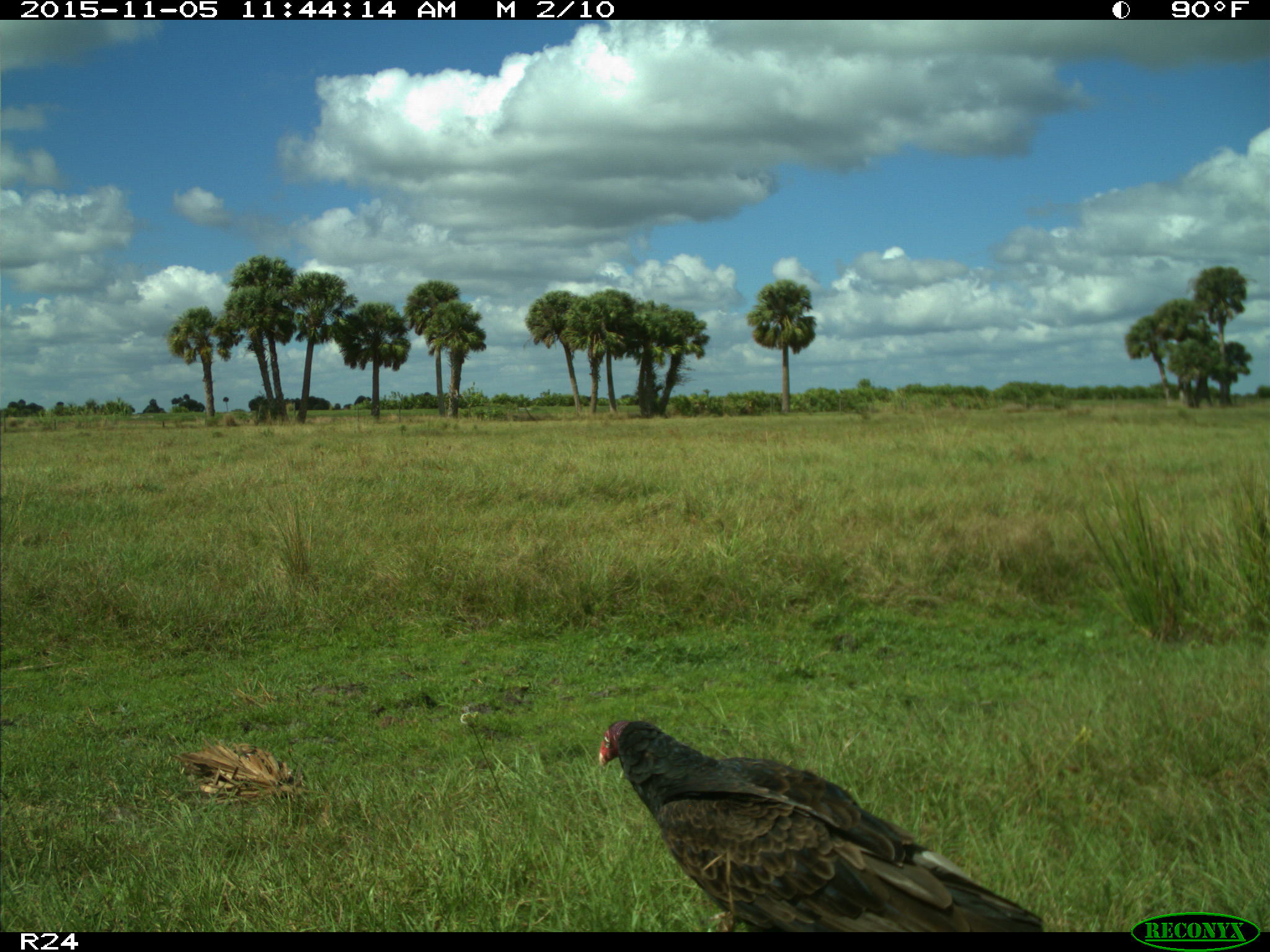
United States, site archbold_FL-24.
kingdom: Animalia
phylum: Chordata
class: Aves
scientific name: Aves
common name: birds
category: unidentified bird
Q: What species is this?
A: Unidentified bird (birds) (Aves).